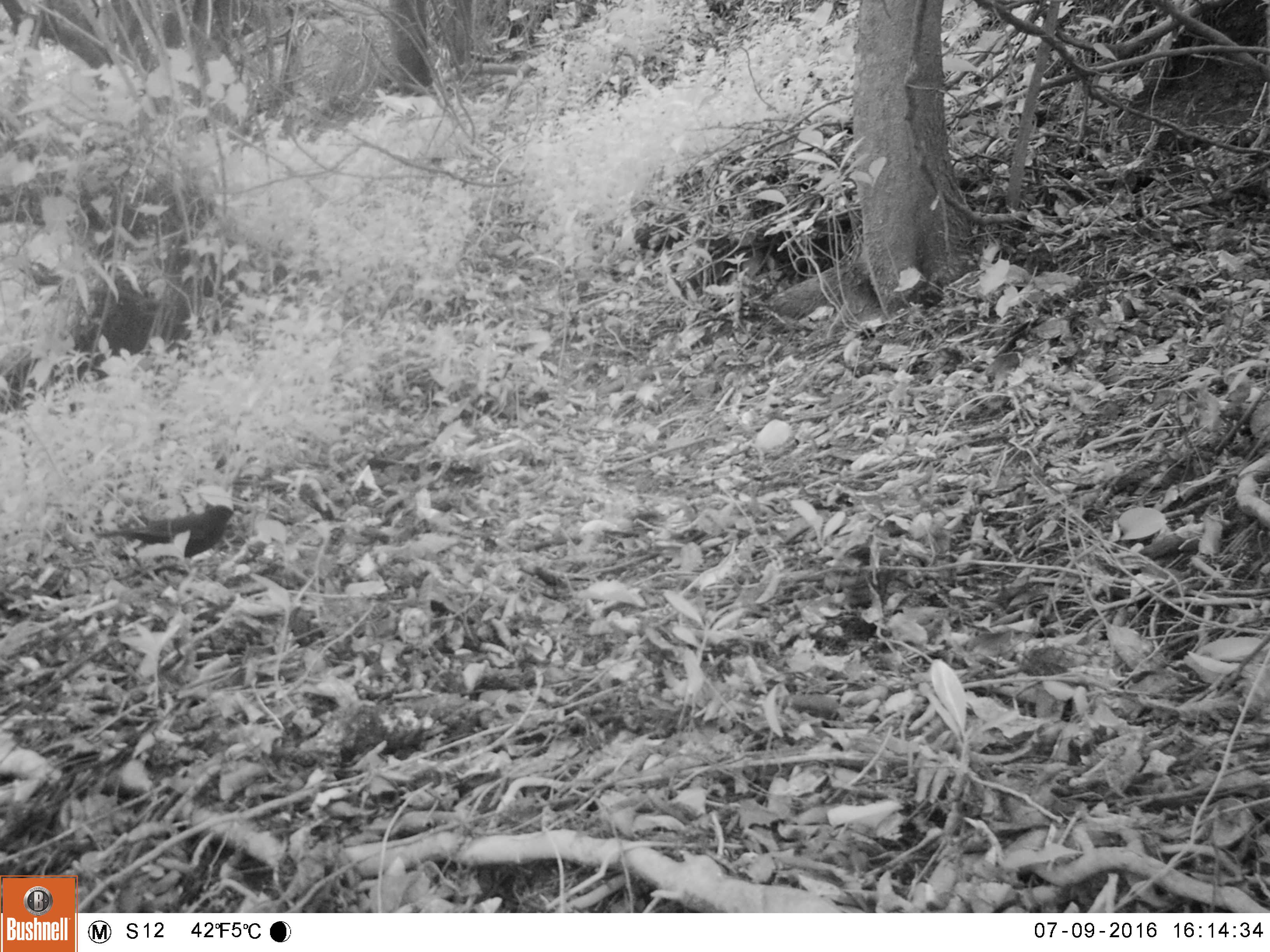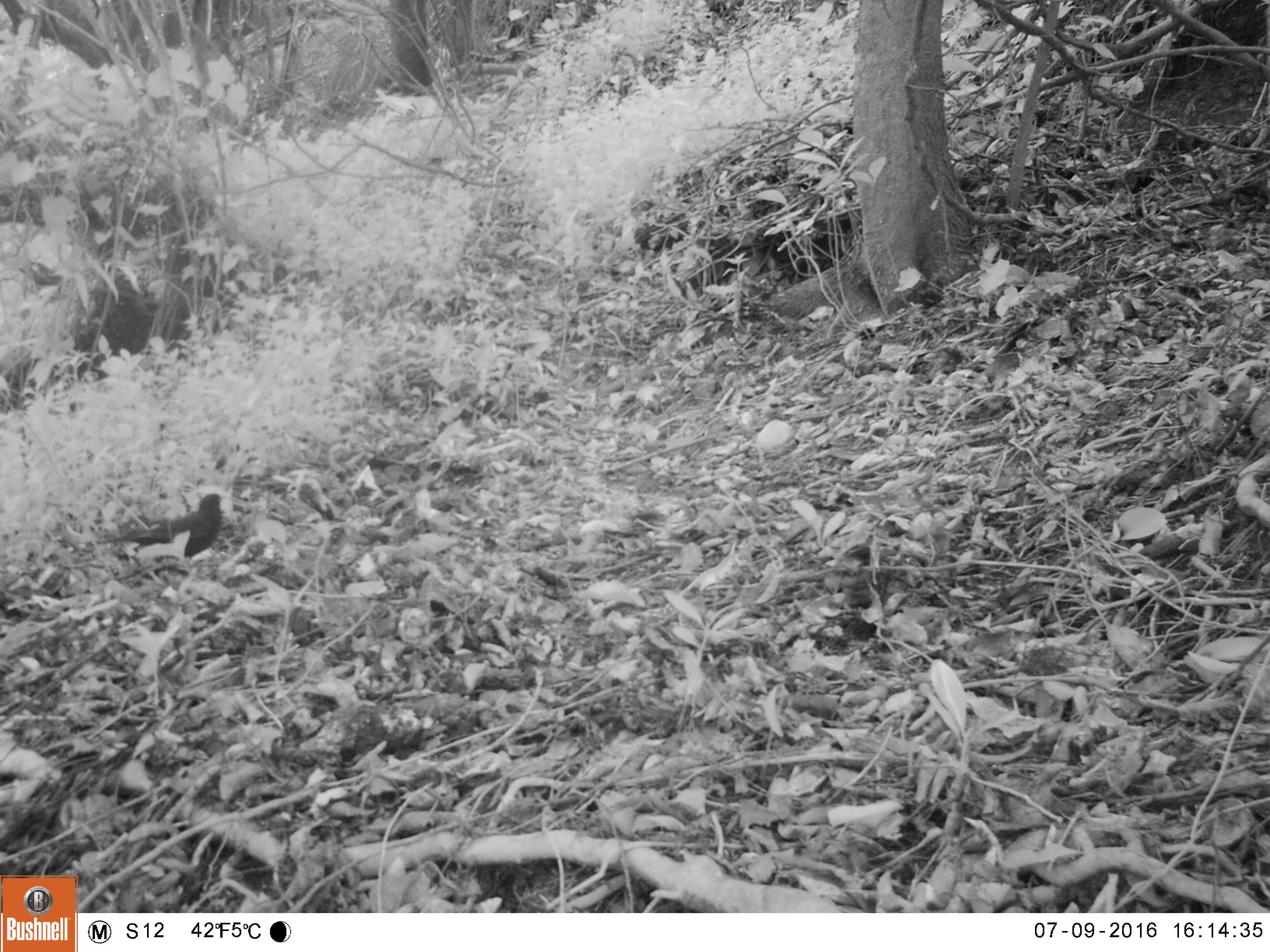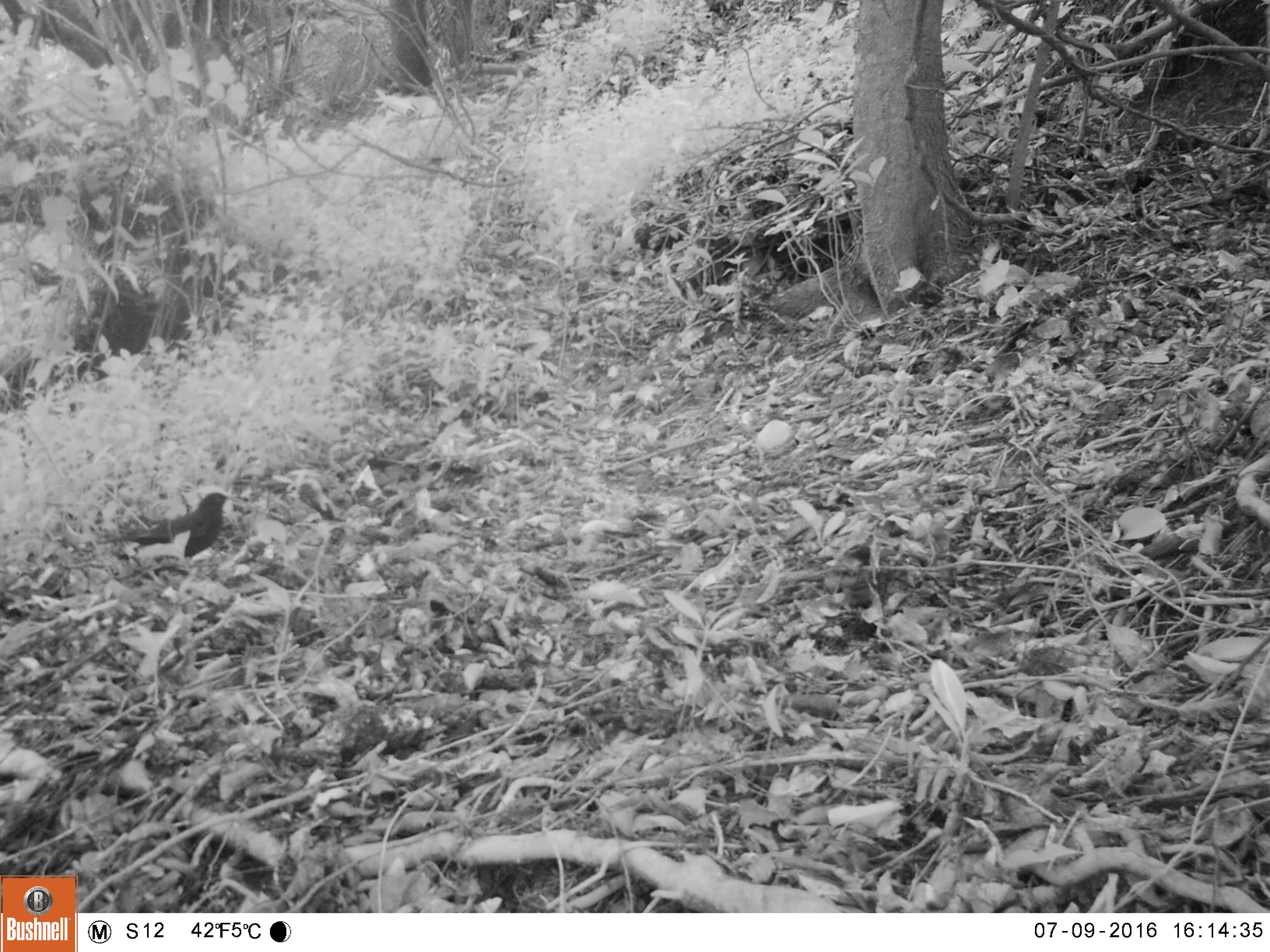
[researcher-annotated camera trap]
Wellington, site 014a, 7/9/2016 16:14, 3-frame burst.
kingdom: Animalia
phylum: Chordata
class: Aves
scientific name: Aves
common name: bird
Bird (Aves).